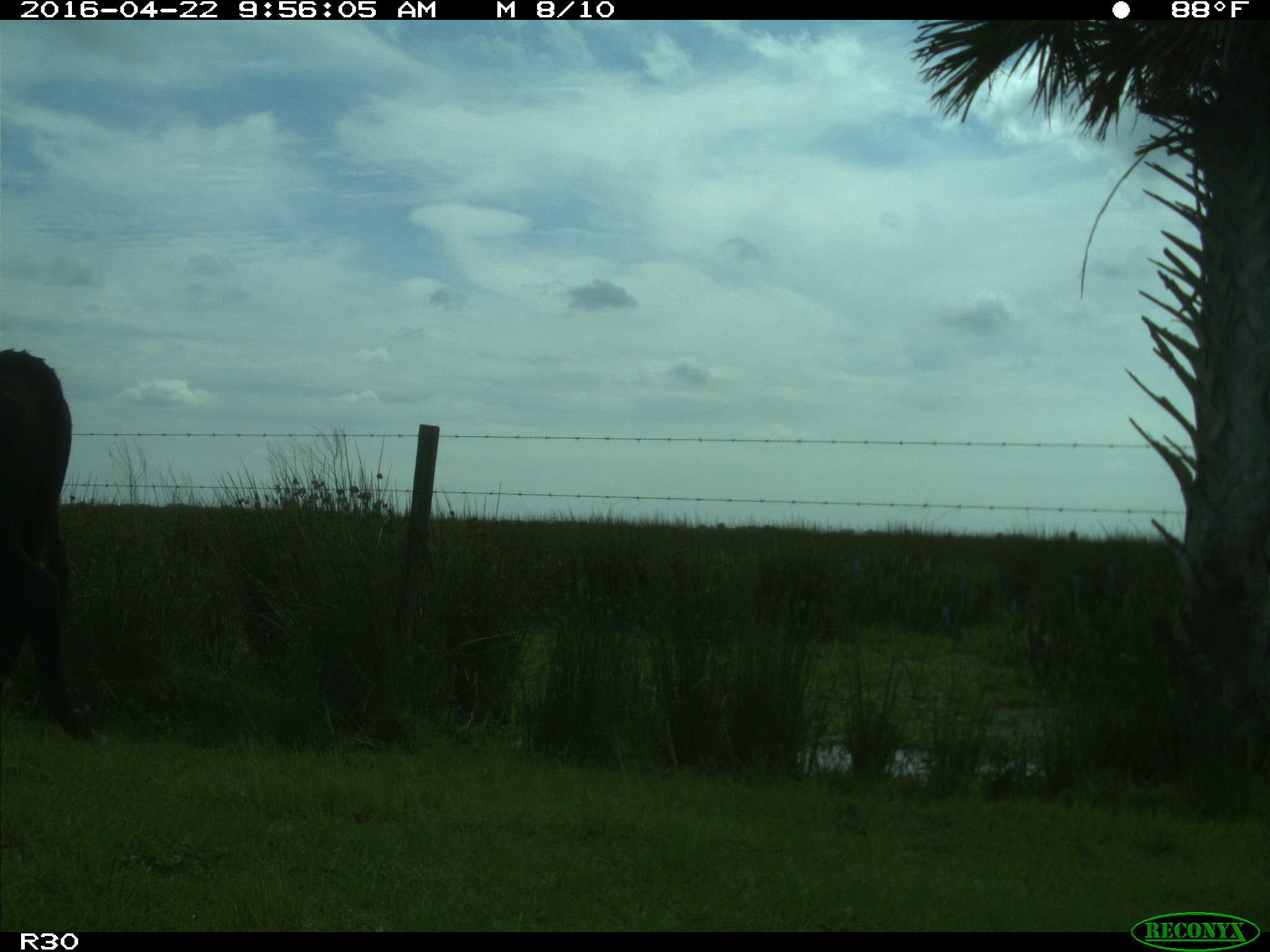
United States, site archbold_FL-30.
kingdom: Animalia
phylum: Chordata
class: Mammalia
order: Artiodactyla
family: Bovidae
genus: Bos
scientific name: Bos taurus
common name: domestic cow